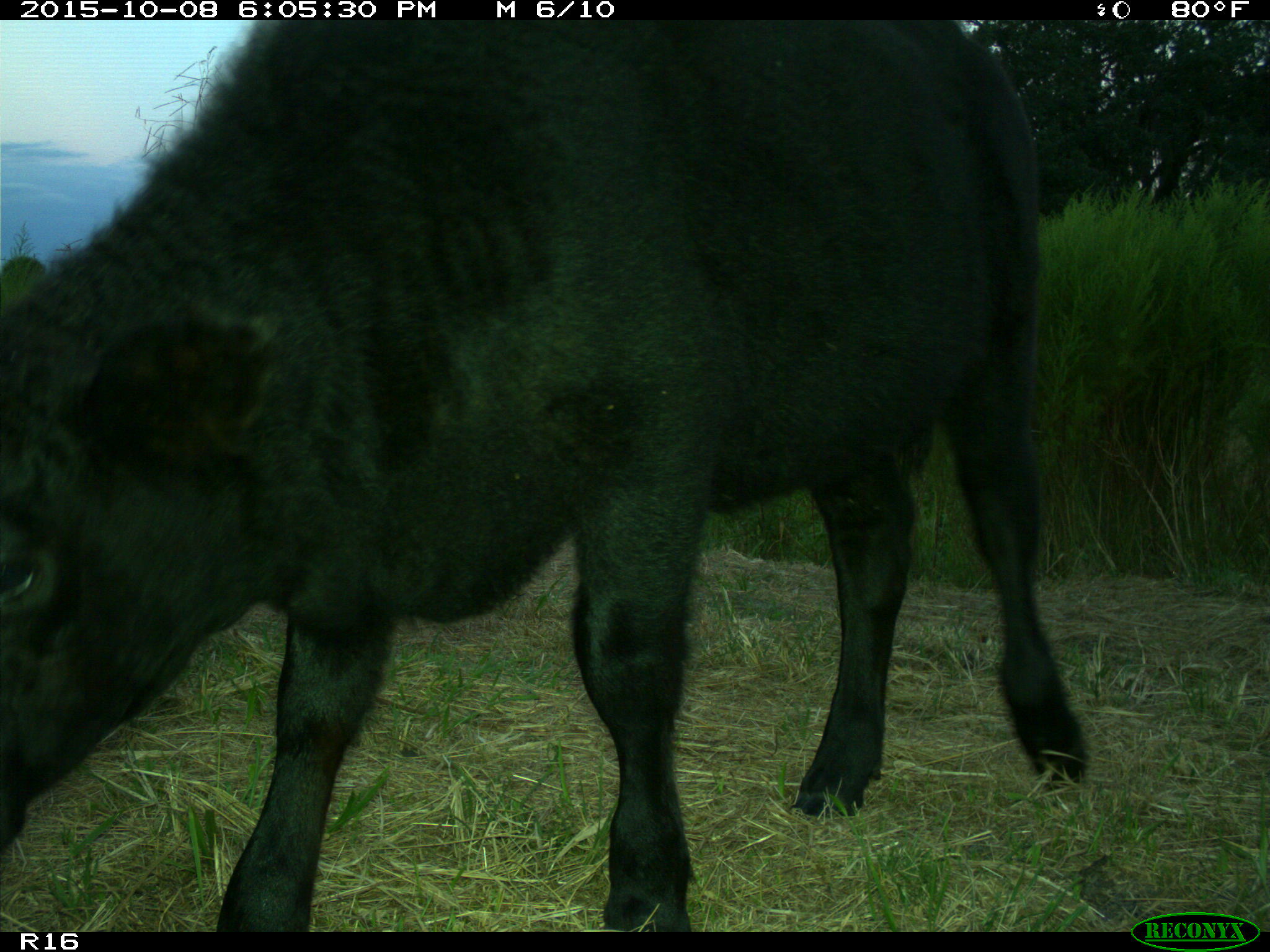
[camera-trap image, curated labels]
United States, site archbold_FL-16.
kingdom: Animalia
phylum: Chordata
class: Mammalia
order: Artiodactyla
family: Bovidae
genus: Bos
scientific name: Bos taurus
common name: domestic cow